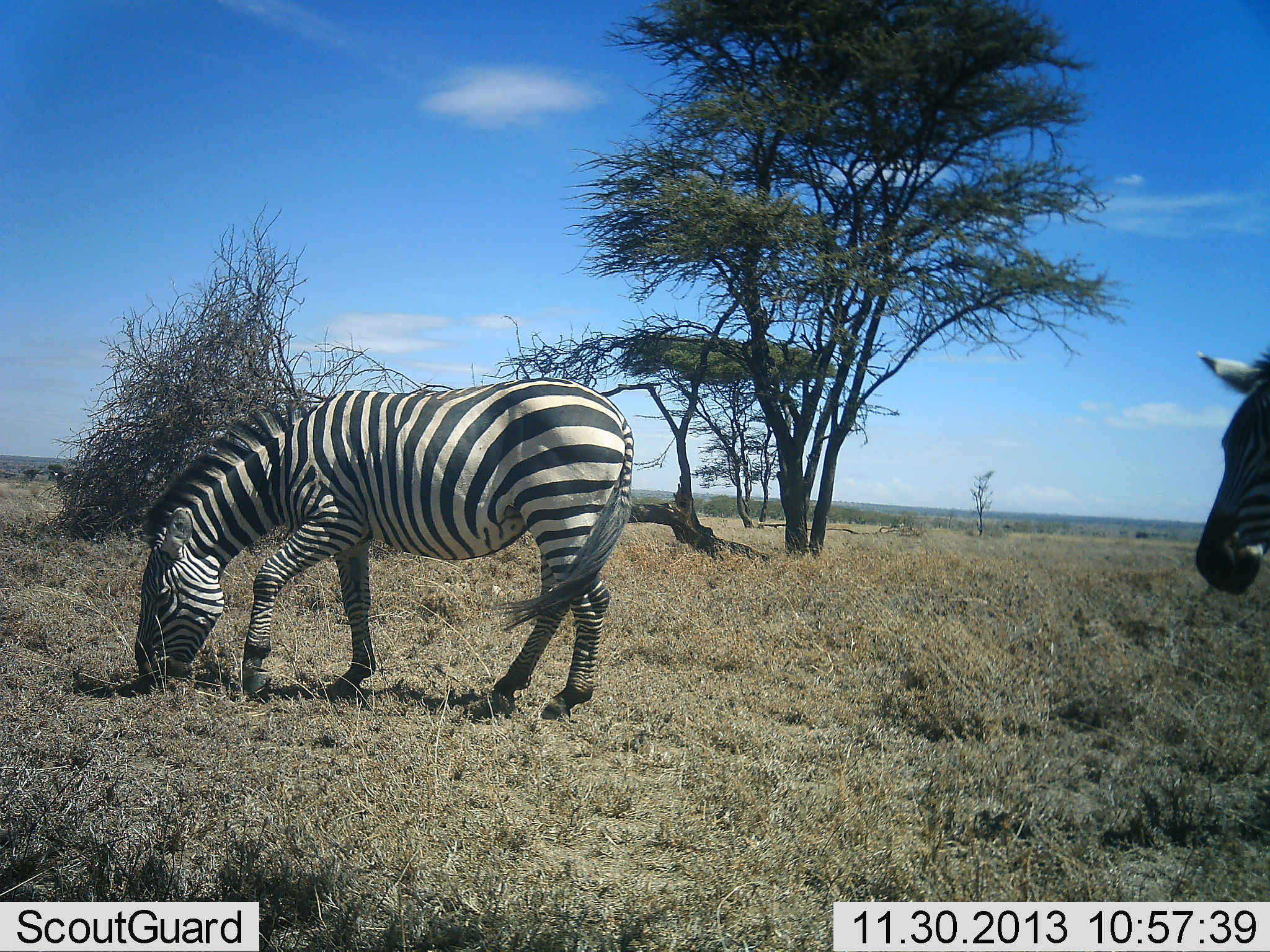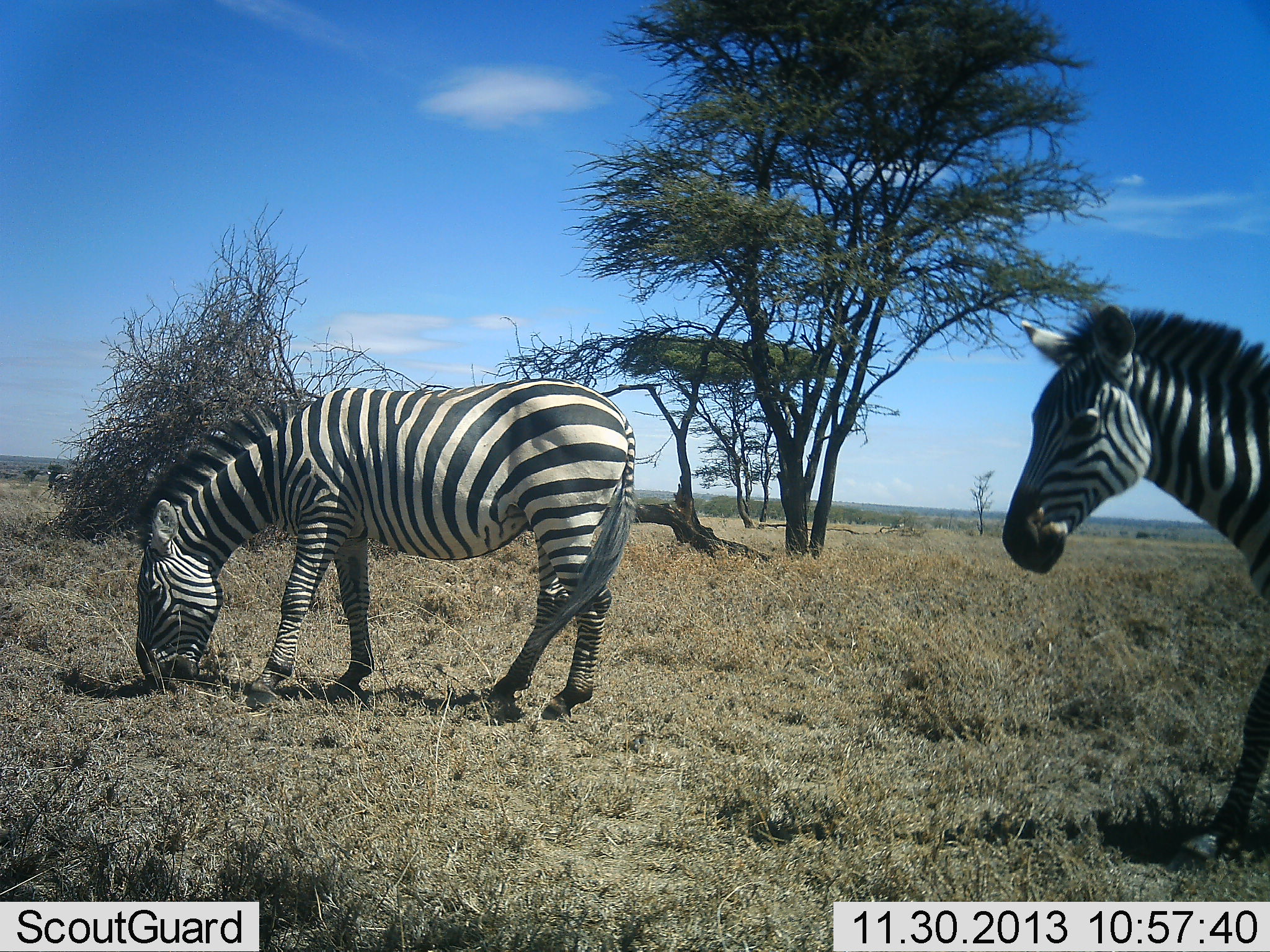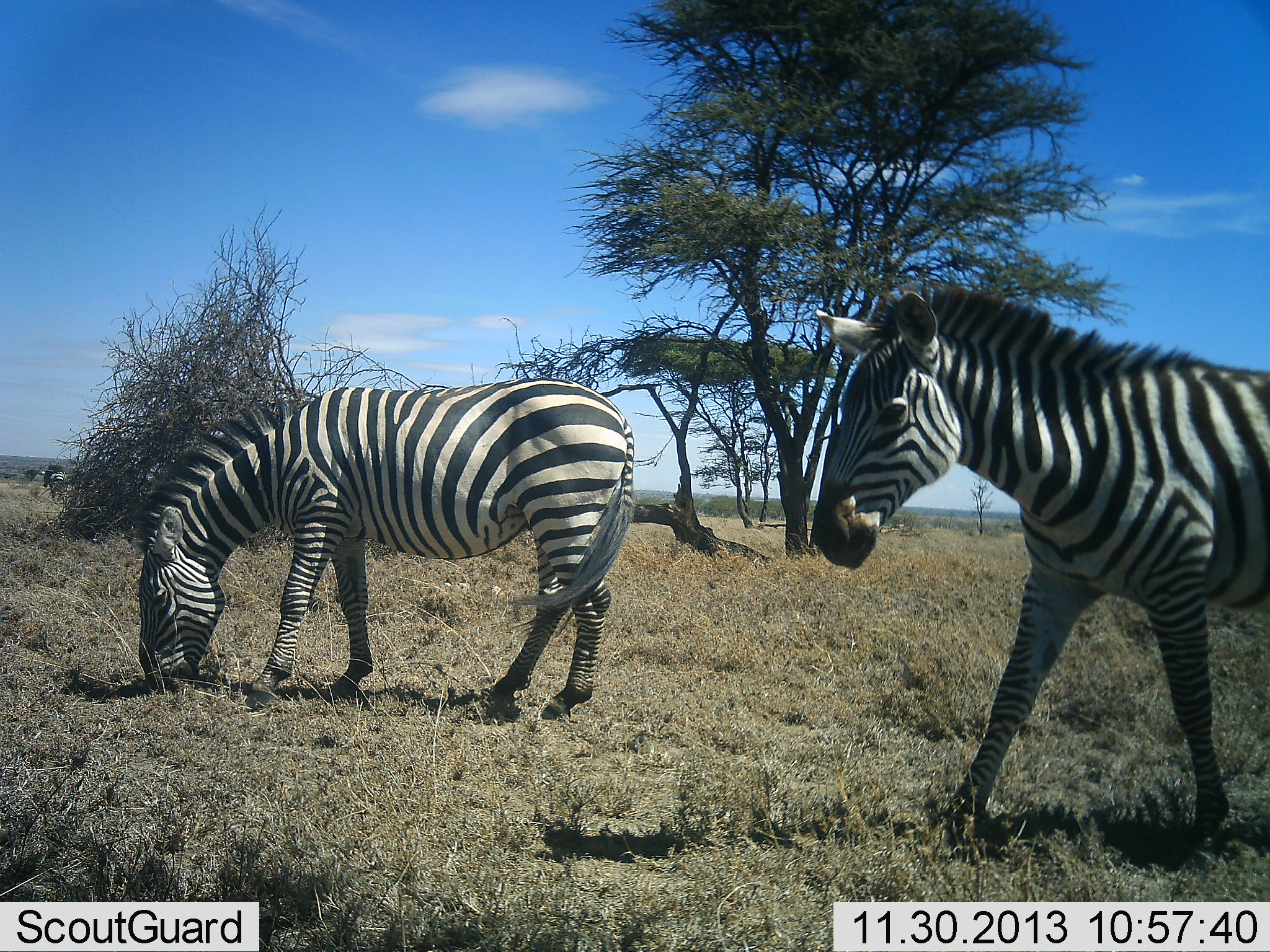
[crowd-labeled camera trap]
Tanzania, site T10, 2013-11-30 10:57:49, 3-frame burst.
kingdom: Animalia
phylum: Chordata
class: Mammalia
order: Perissodactyla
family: Equidae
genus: Equus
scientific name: Equus quagga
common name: plains zebra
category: zebra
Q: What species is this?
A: Zebra (plains zebra) (Equus quagga).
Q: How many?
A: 3.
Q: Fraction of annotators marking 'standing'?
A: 30%.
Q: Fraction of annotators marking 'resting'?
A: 0%.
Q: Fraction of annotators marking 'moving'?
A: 90%.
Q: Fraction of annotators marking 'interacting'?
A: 0%.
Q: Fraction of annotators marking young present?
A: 0%.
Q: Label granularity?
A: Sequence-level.